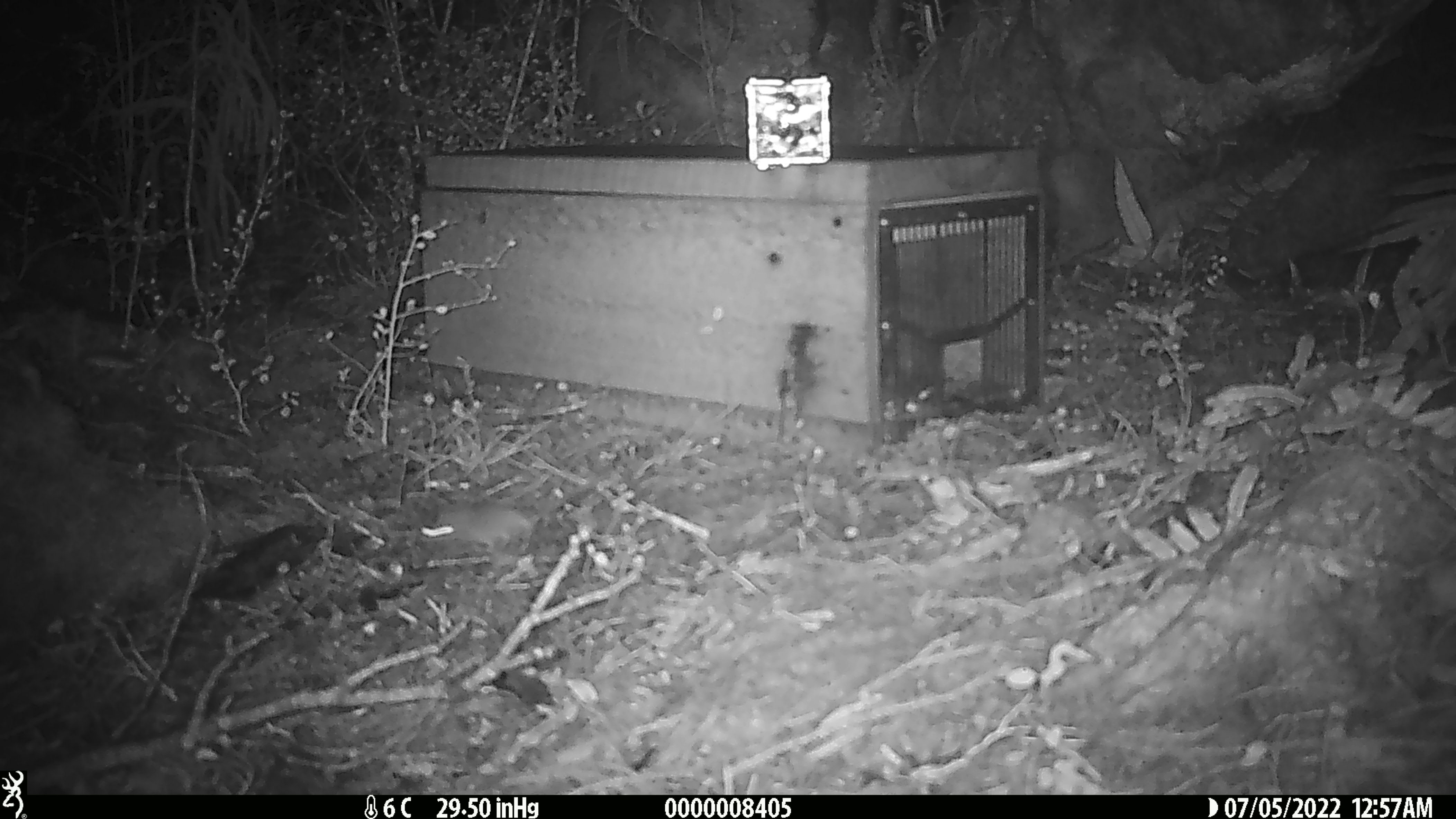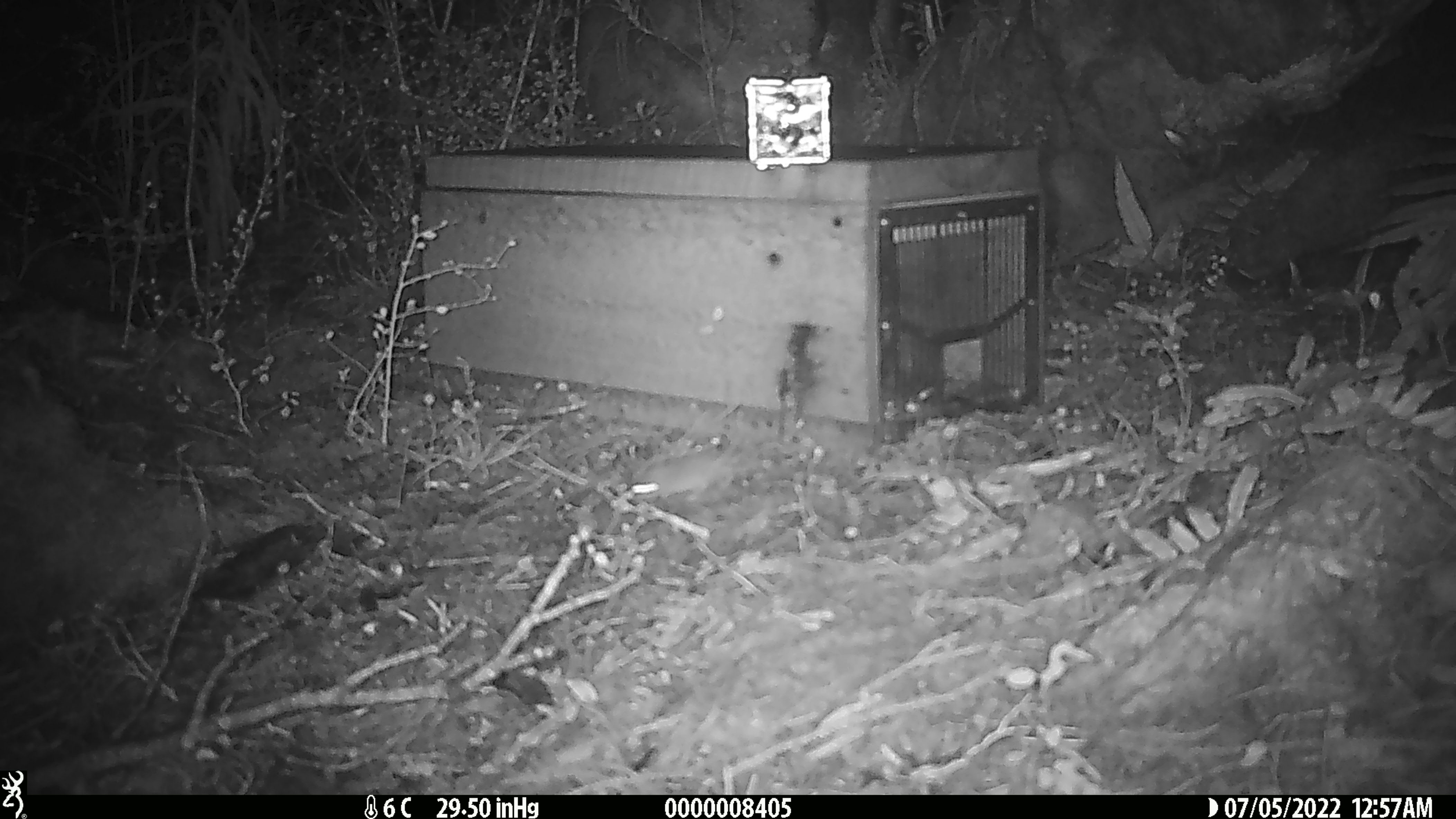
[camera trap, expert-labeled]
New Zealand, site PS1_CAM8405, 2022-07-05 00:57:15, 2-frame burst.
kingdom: Animalia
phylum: Chordata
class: Mammalia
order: Rodentia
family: Muridae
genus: Mus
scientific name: Mus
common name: mouse